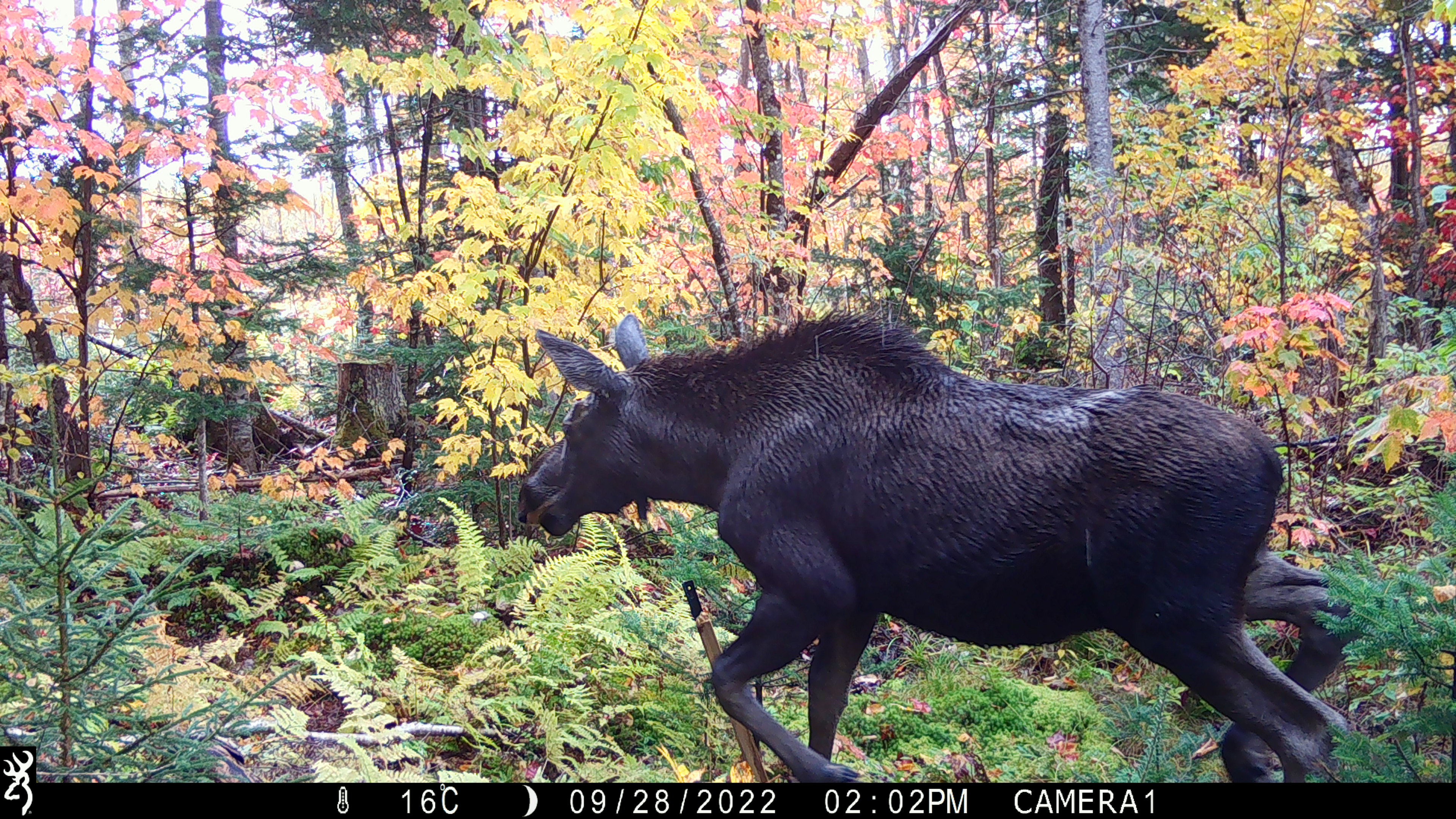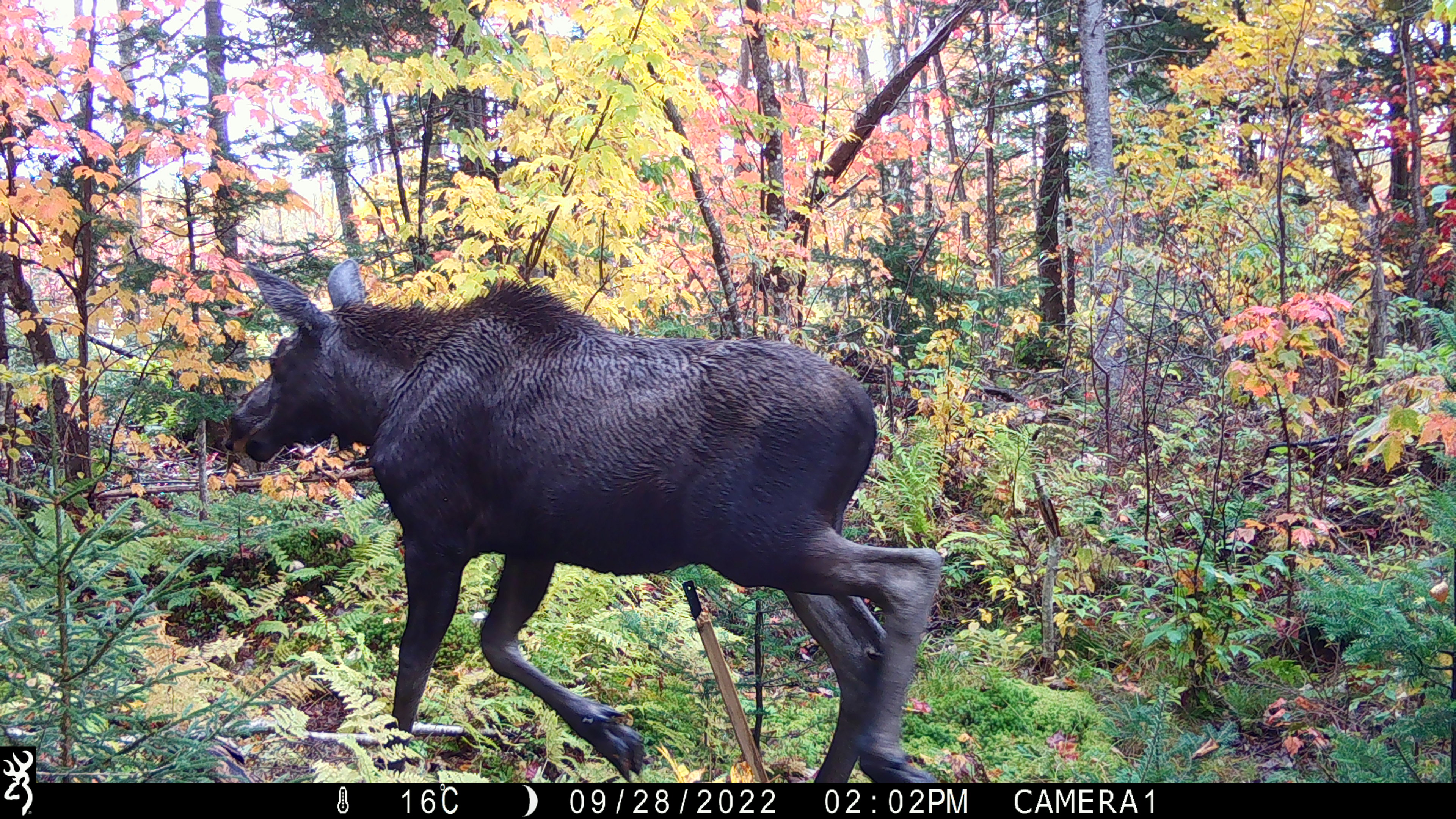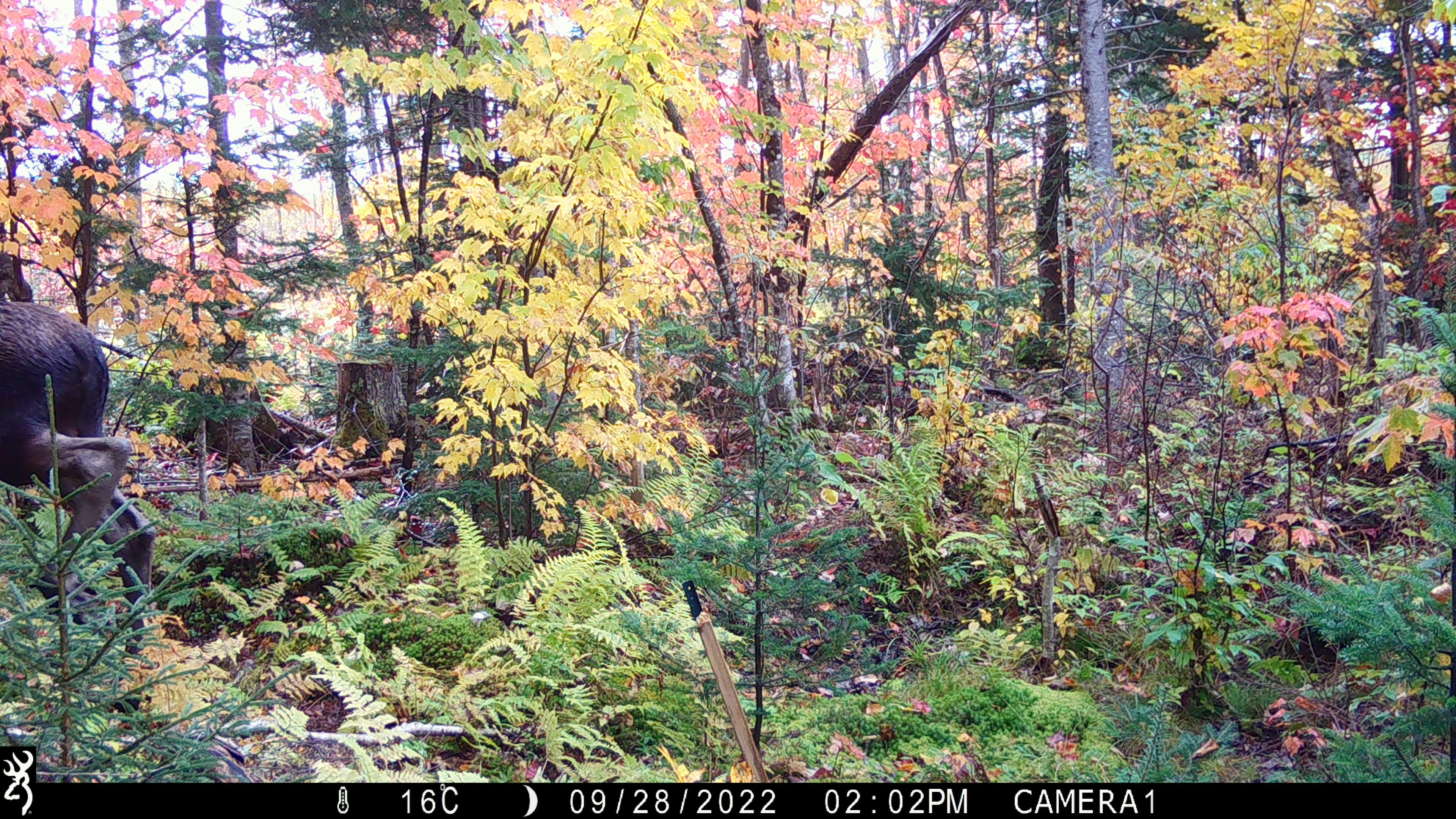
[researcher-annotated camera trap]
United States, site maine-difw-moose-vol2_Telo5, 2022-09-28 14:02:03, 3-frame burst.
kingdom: Animalia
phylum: Chordata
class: Mammalia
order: Artiodactyla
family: Cervidae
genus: Alces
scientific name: Alces alces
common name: moose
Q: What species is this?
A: Moose (Alces alces).